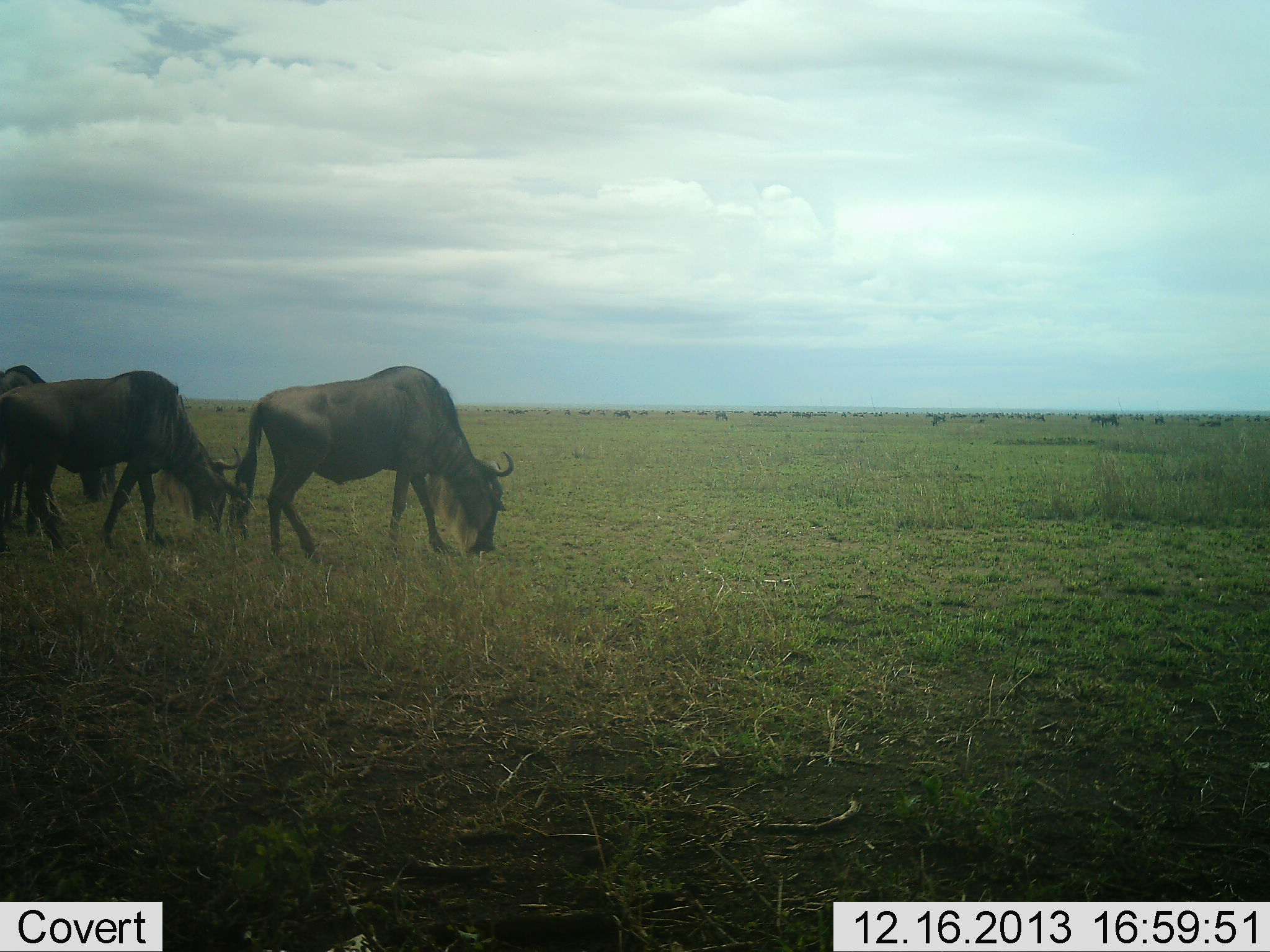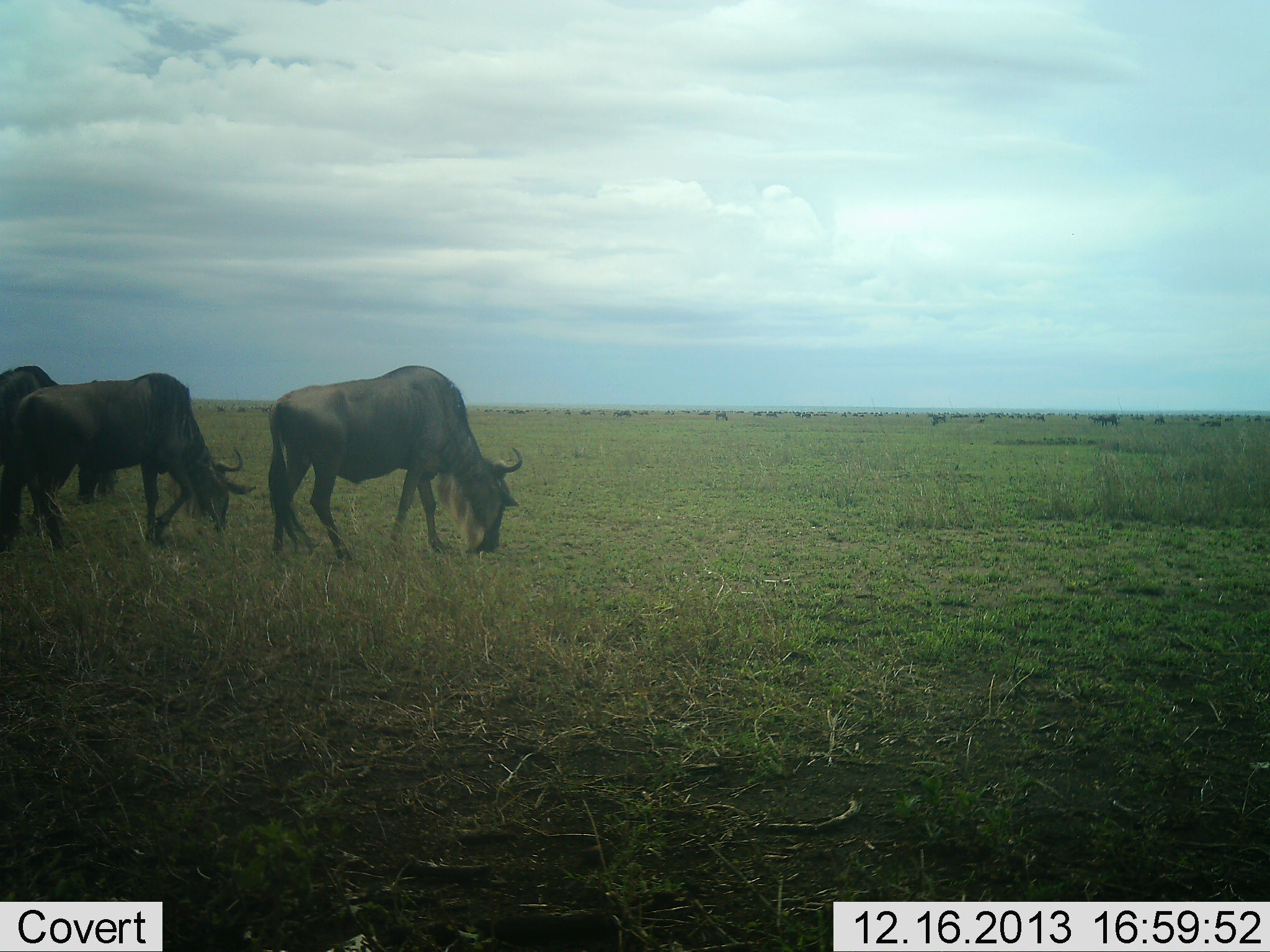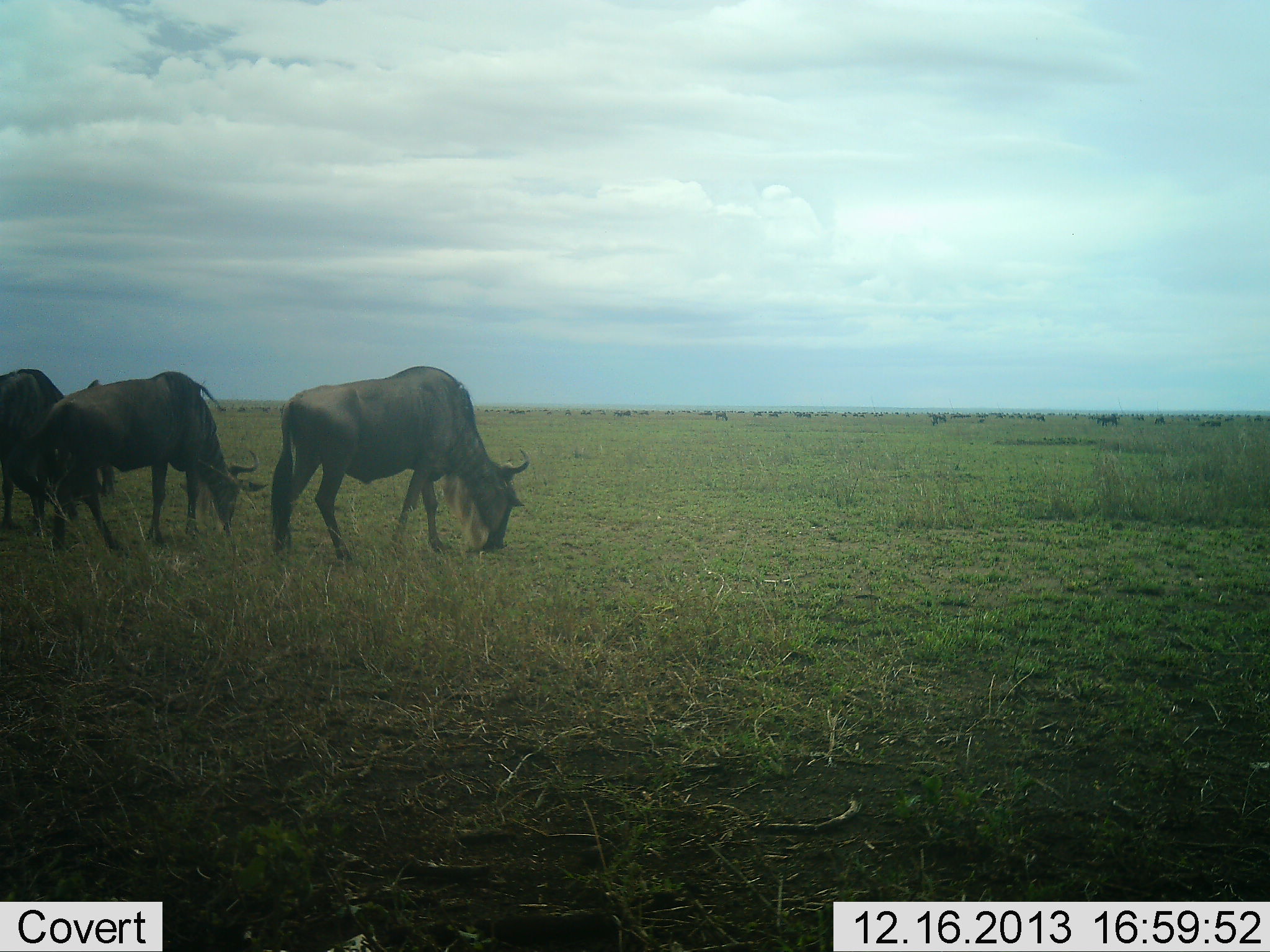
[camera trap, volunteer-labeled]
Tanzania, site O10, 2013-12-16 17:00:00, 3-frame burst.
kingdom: Animalia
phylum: Chordata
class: Mammalia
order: Artiodactyla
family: Bovidae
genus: Connochaetes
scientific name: Connochaetes taurinus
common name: blue wildebeest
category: wildebeest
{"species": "wildebeest (blue wildebeest) (Connochaetes taurinus)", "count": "3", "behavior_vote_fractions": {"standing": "20%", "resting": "0%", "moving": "50%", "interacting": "0%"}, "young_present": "0%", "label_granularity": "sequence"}